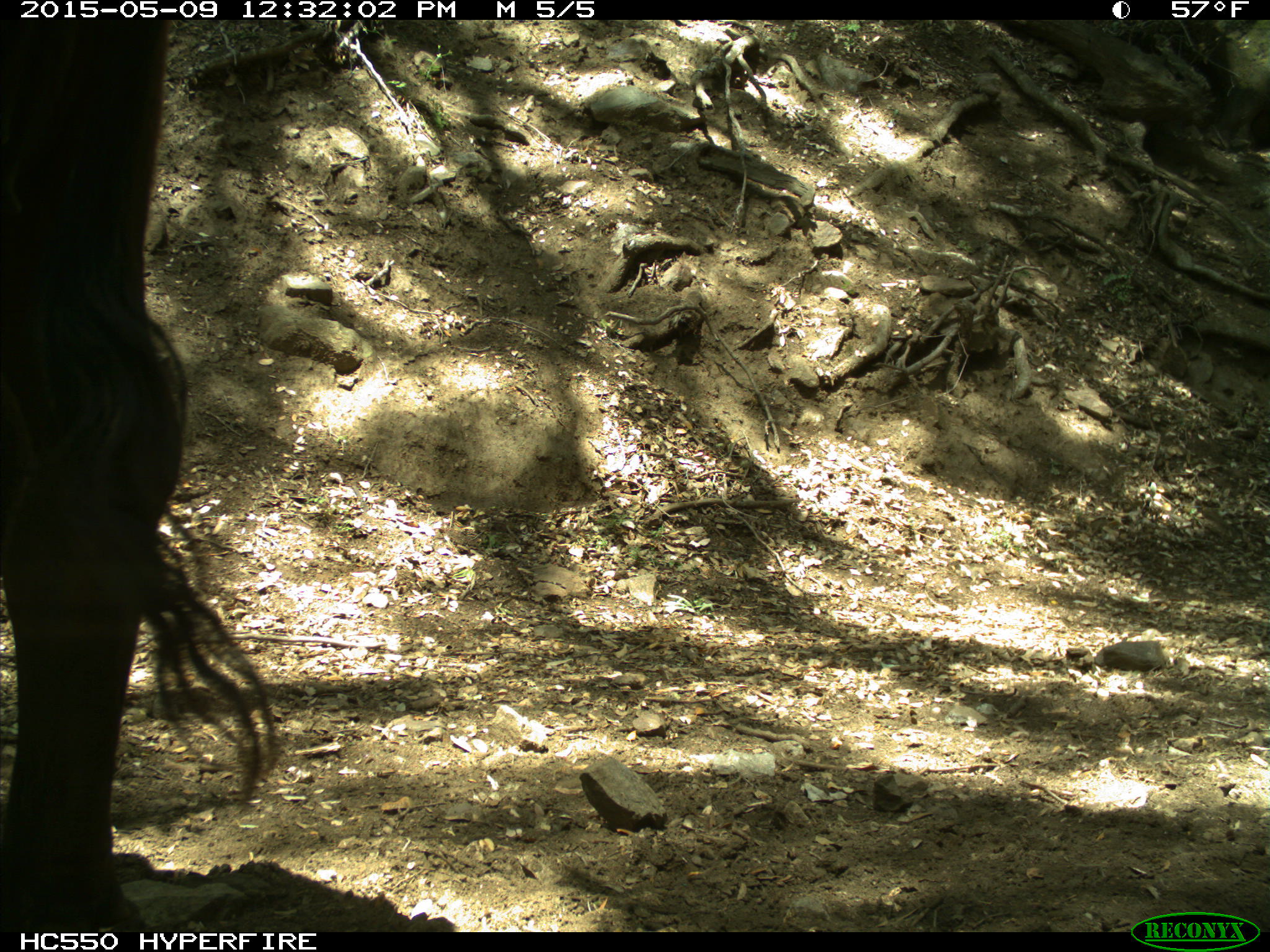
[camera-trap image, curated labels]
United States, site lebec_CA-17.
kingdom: Animalia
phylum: Chordata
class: Mammalia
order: Artiodactyla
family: Bovidae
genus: Bos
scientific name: Bos taurus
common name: domestic cow